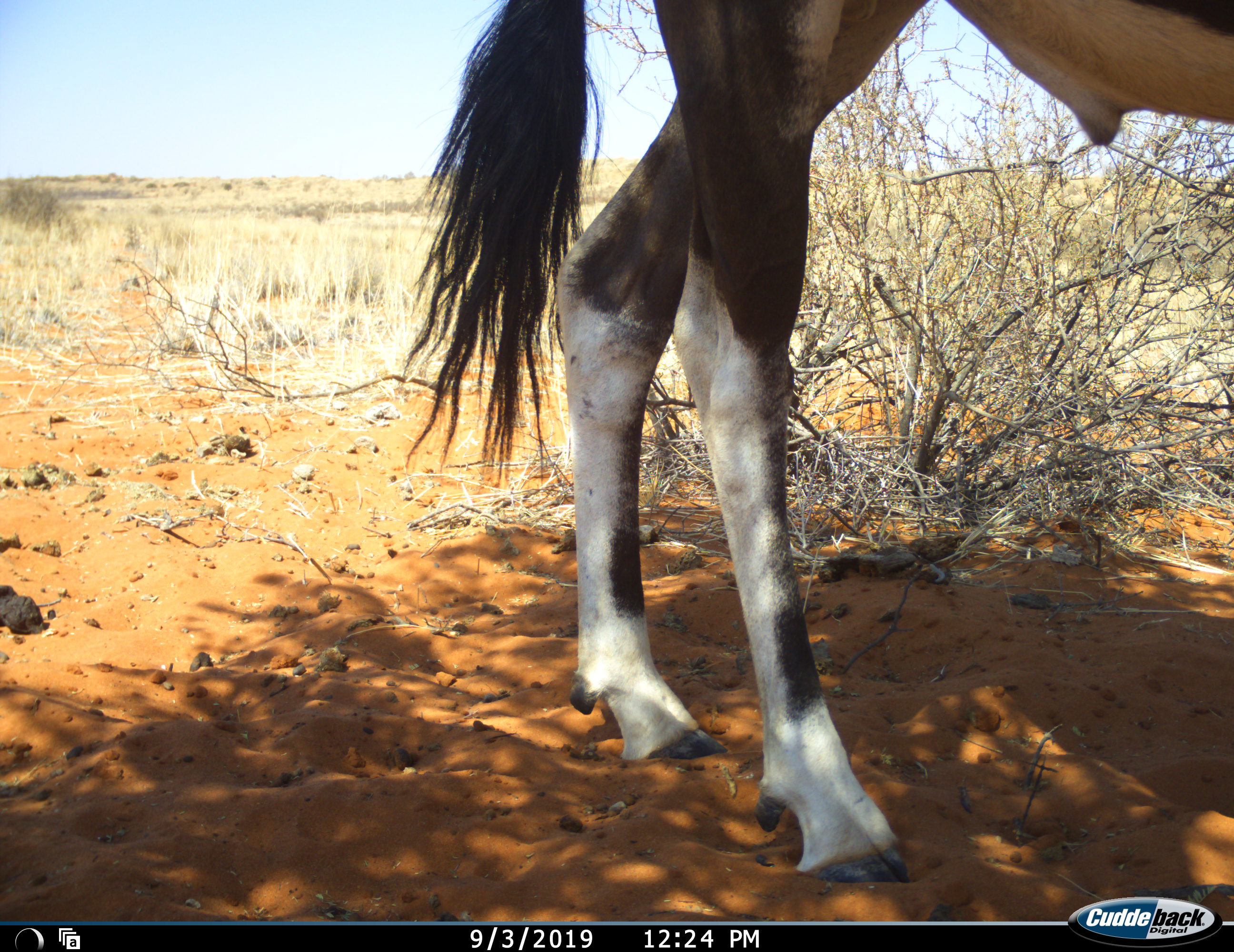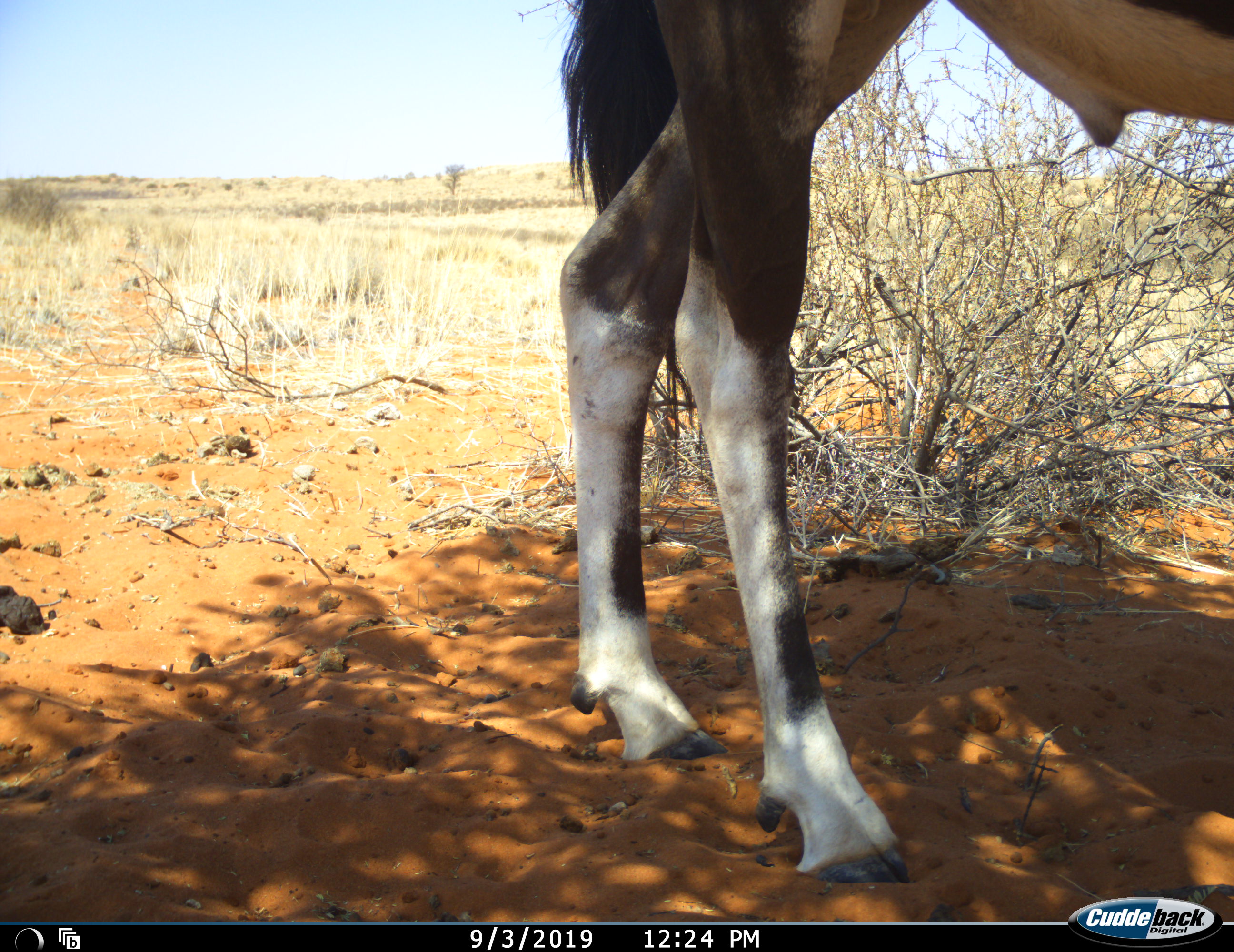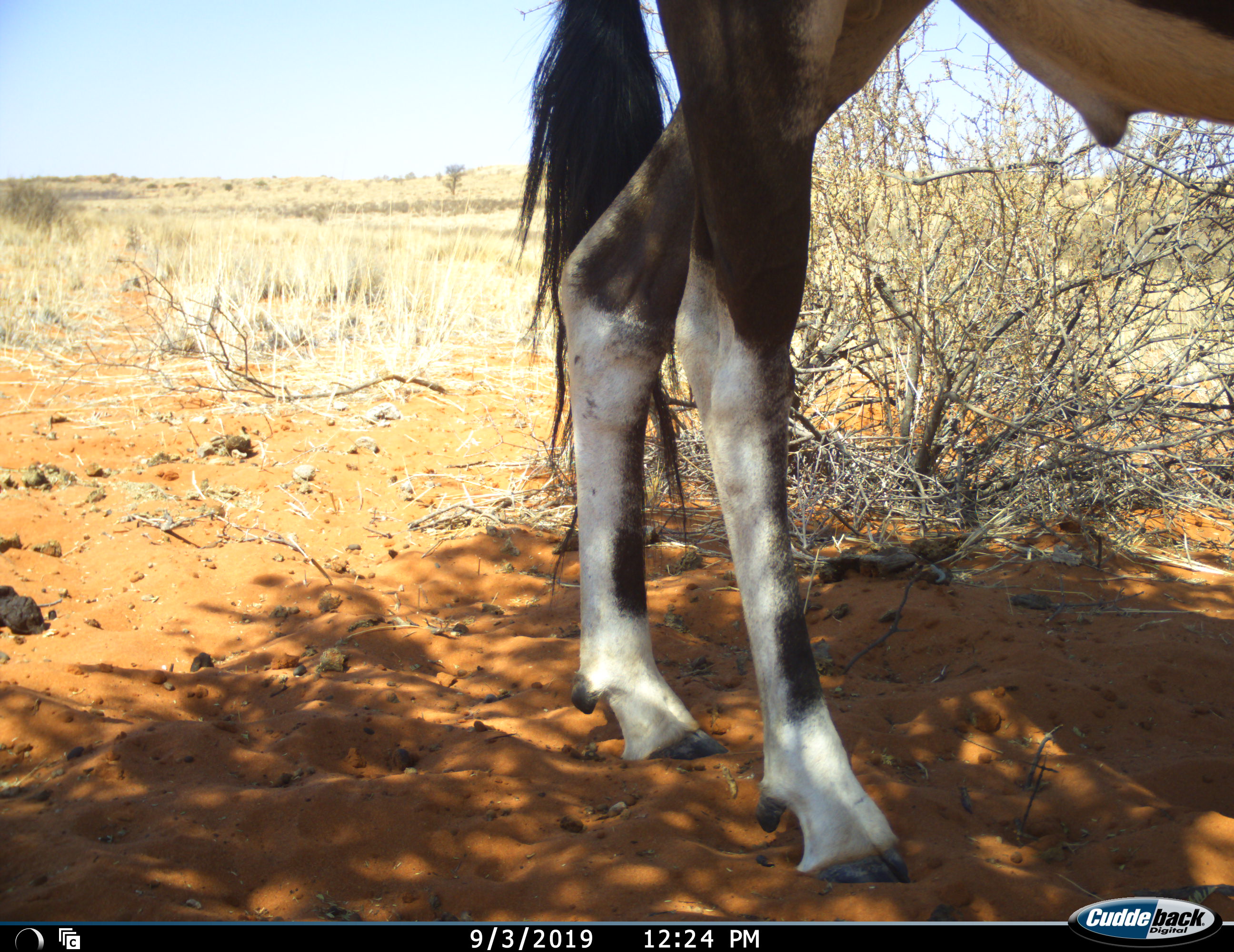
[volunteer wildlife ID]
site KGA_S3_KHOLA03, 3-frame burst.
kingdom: Animalia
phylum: Chordata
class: Mammalia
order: Artiodactyla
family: Bovidae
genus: Oryx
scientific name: Oryx gazella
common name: gemsbok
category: oryx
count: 1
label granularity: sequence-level